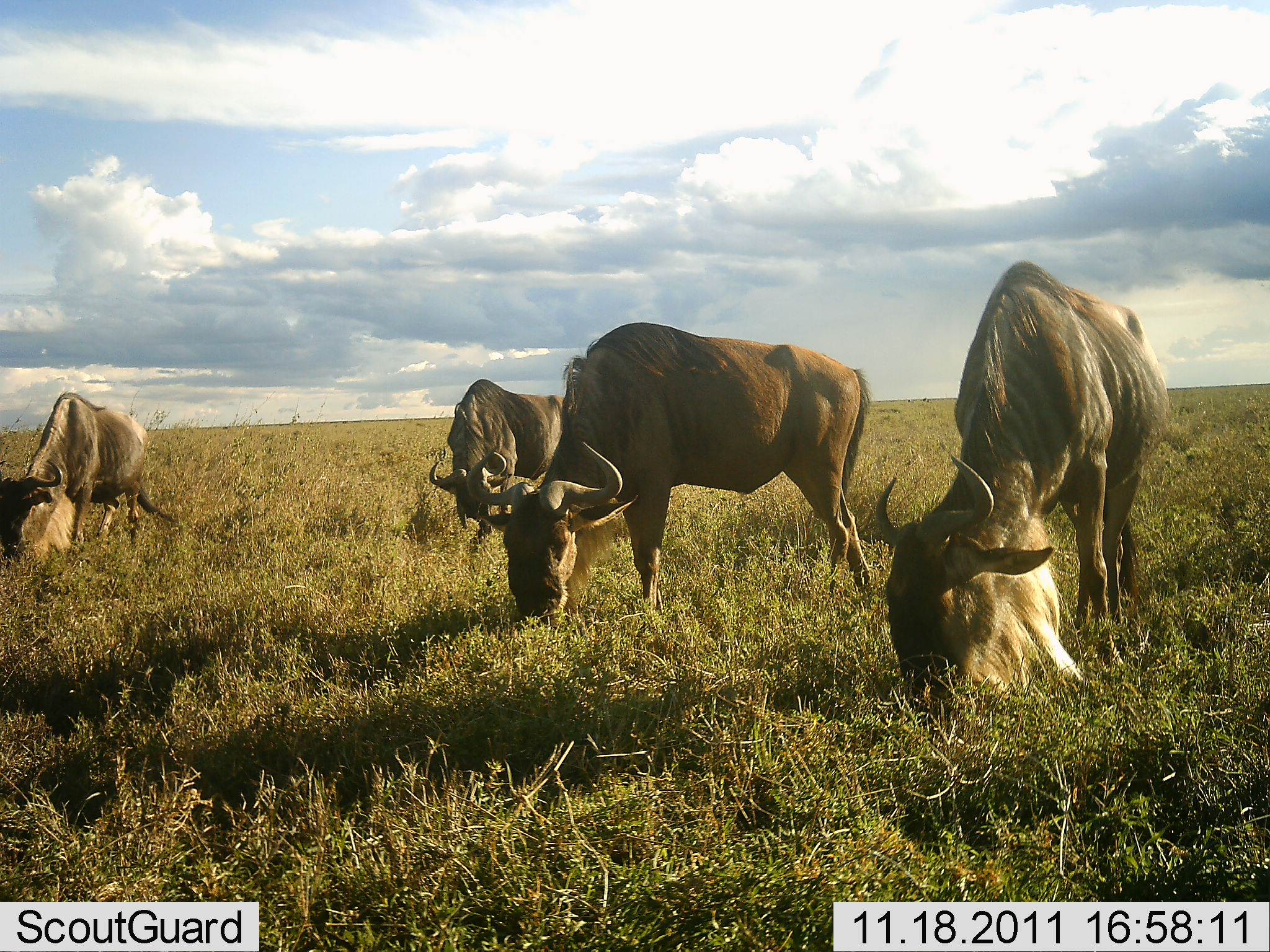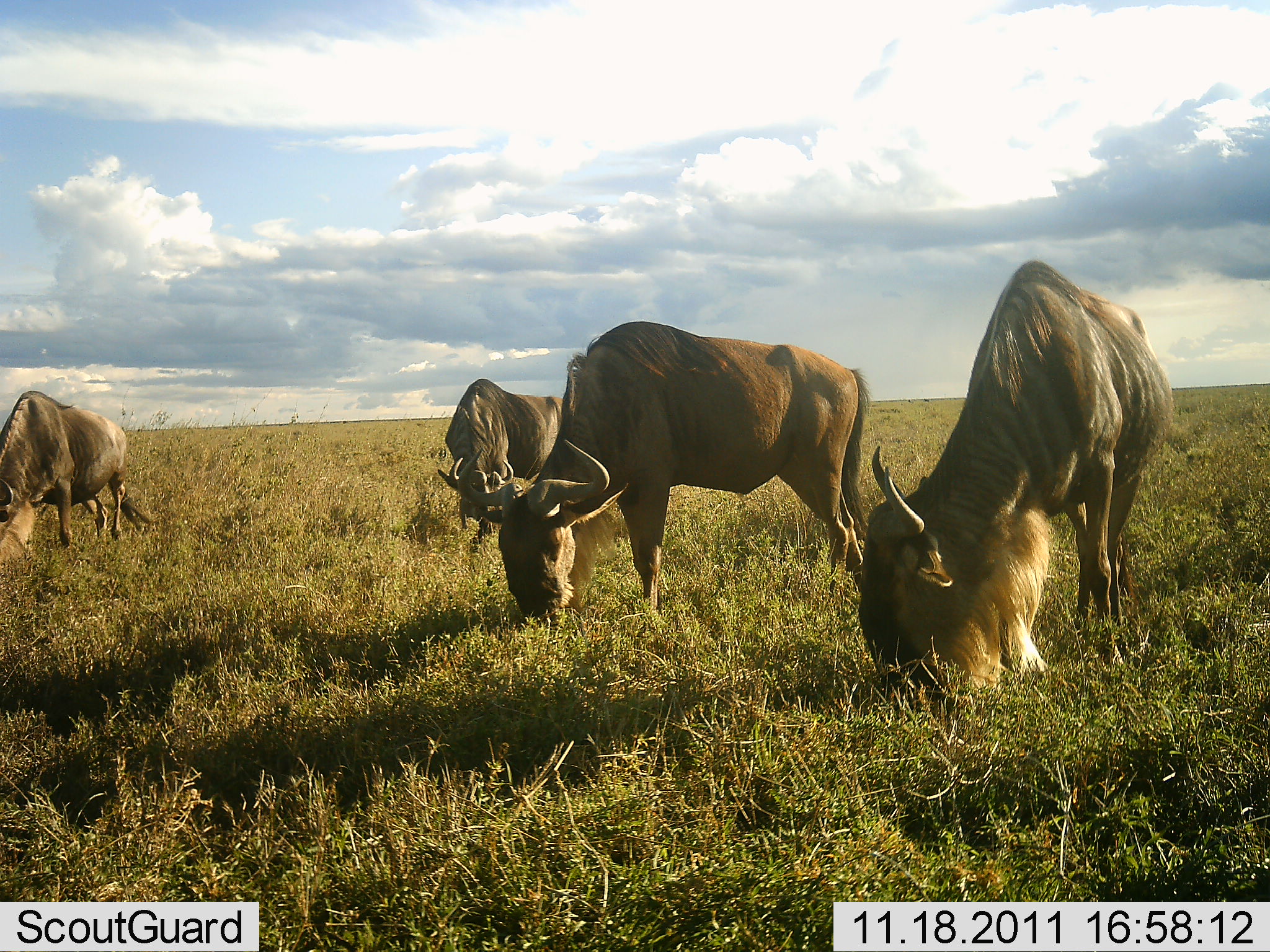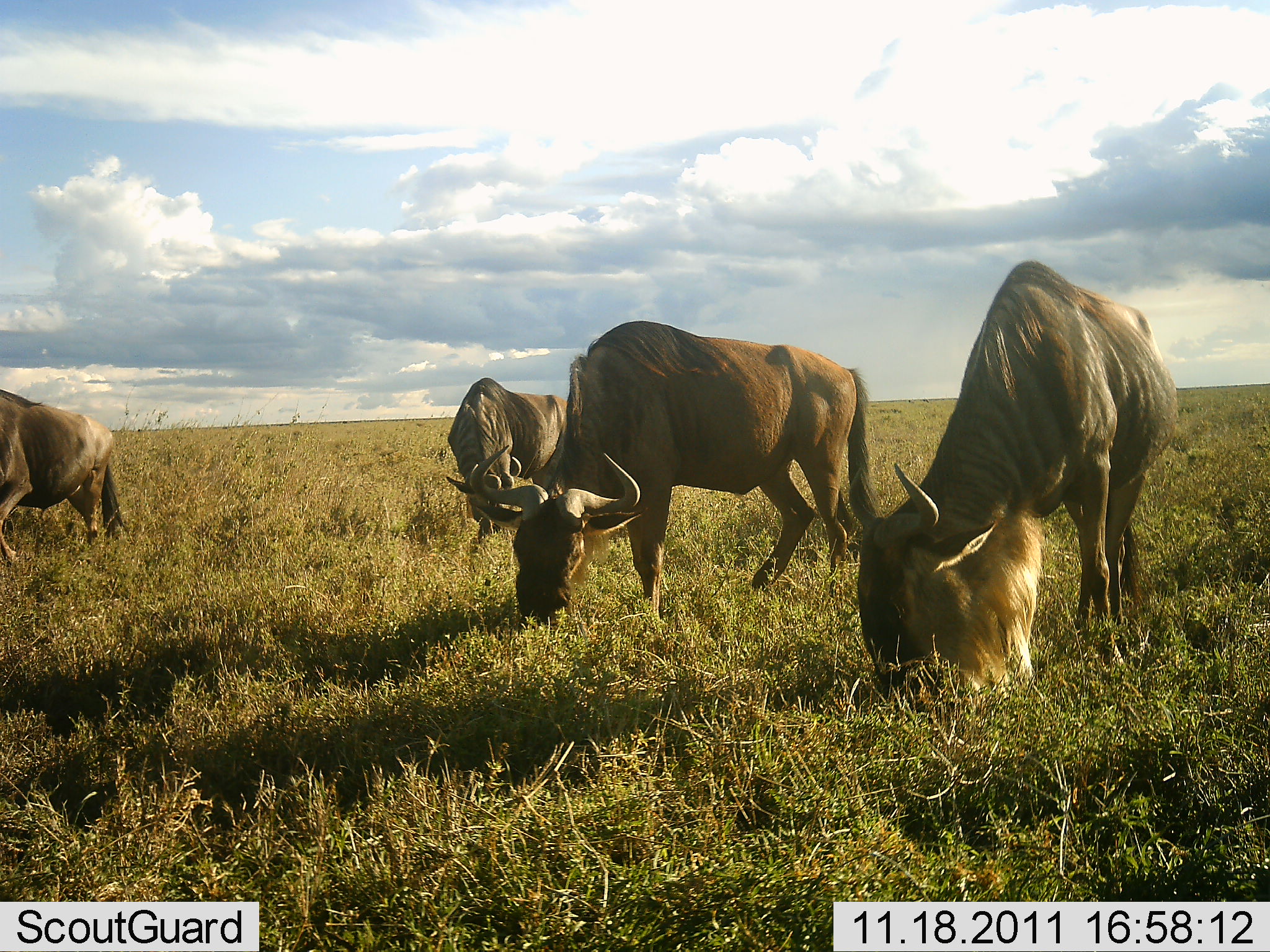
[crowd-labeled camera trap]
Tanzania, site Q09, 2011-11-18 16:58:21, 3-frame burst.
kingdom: Animalia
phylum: Chordata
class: Mammalia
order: Artiodactyla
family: Bovidae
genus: Connochaetes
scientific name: Connochaetes taurinus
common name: blue wildebeest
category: wildebeest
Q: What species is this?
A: Wildebeest (blue wildebeest) (Connochaetes taurinus).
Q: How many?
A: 4.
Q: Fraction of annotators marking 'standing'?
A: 25%.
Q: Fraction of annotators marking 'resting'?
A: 0%.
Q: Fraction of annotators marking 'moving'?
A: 0%.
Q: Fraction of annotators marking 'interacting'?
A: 0%.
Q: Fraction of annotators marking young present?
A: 0%.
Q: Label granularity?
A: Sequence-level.